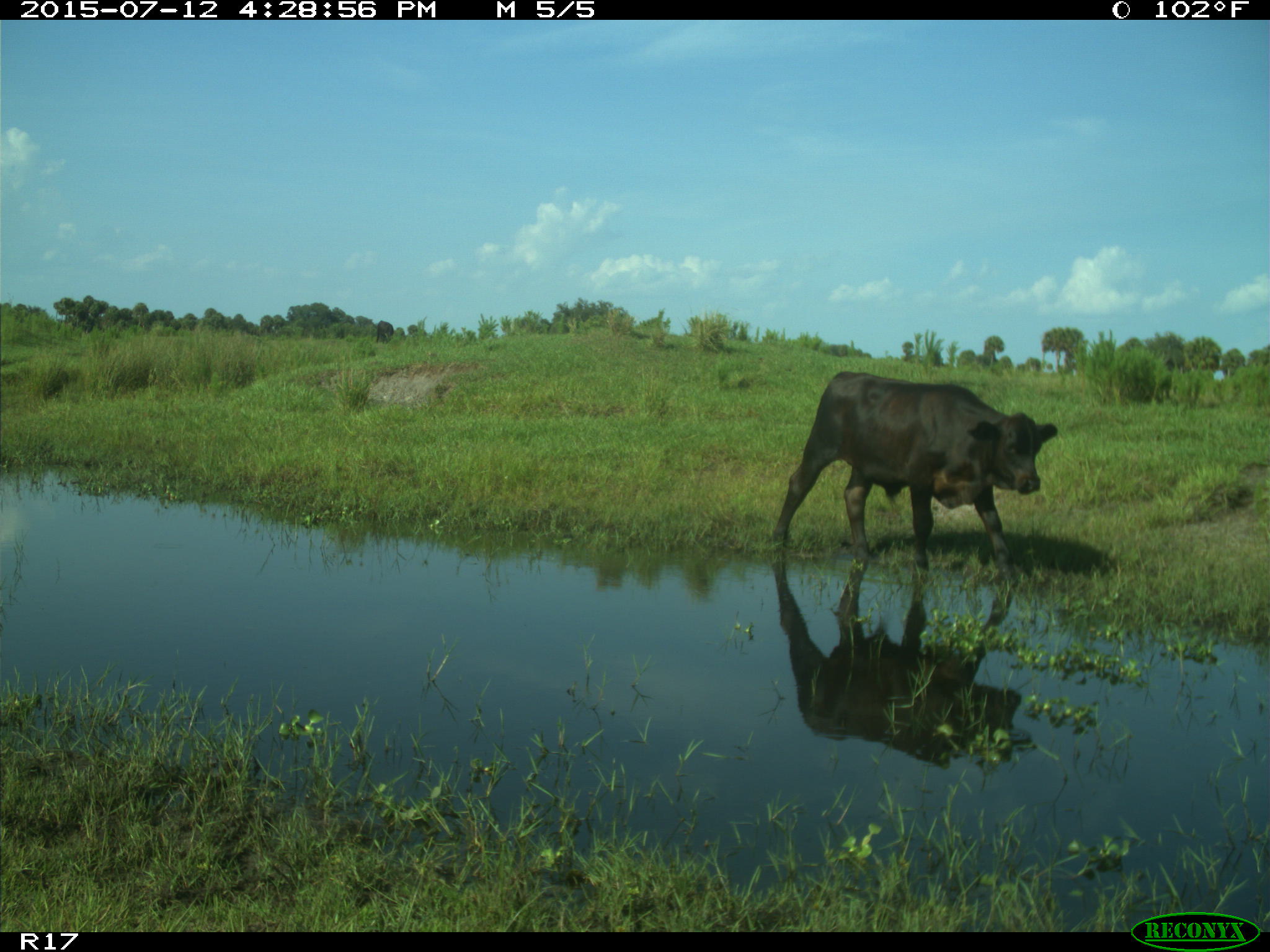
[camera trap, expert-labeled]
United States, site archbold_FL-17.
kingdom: Animalia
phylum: Chordata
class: Mammalia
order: Artiodactyla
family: Bovidae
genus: Bos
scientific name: Bos taurus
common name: domestic cow